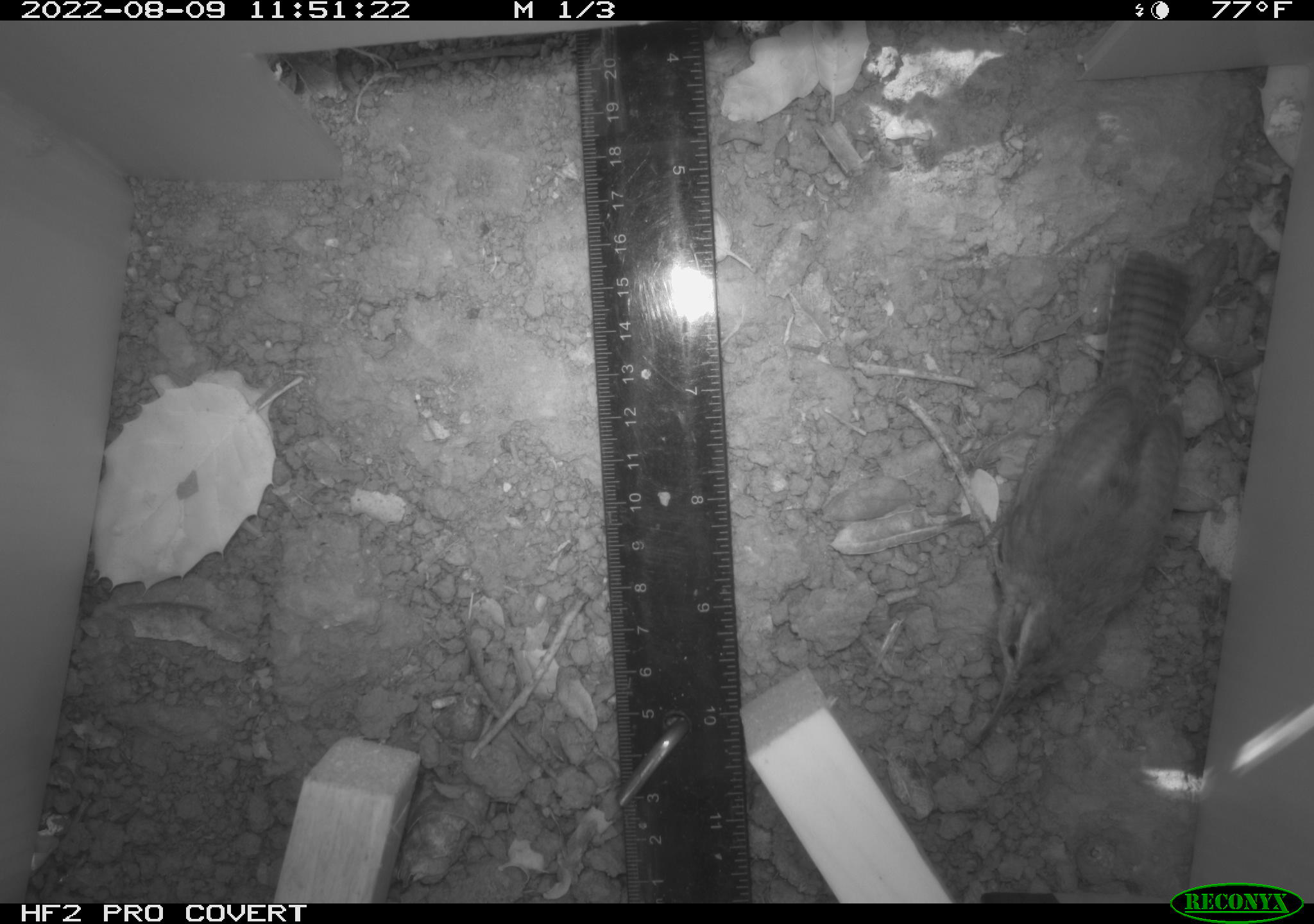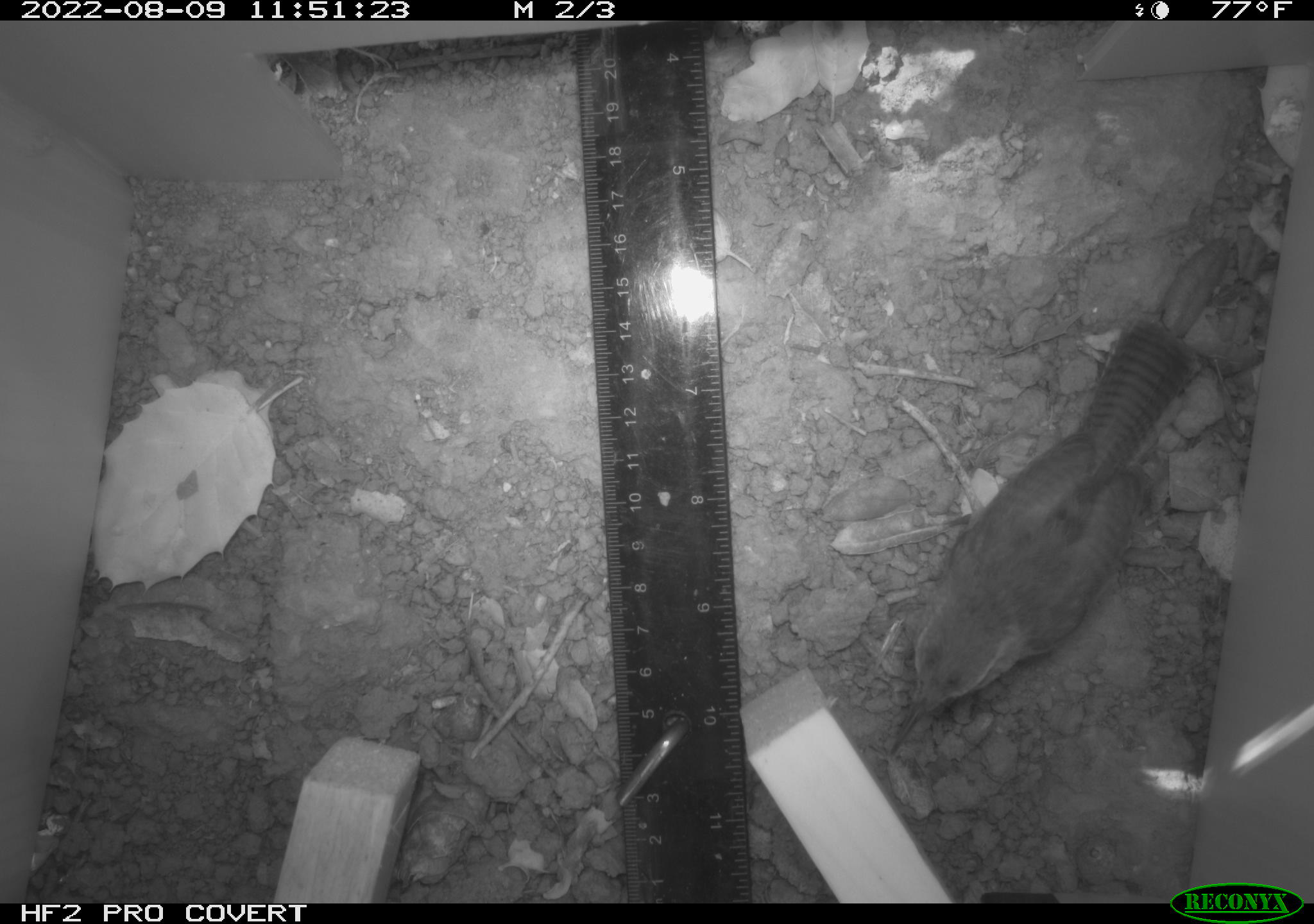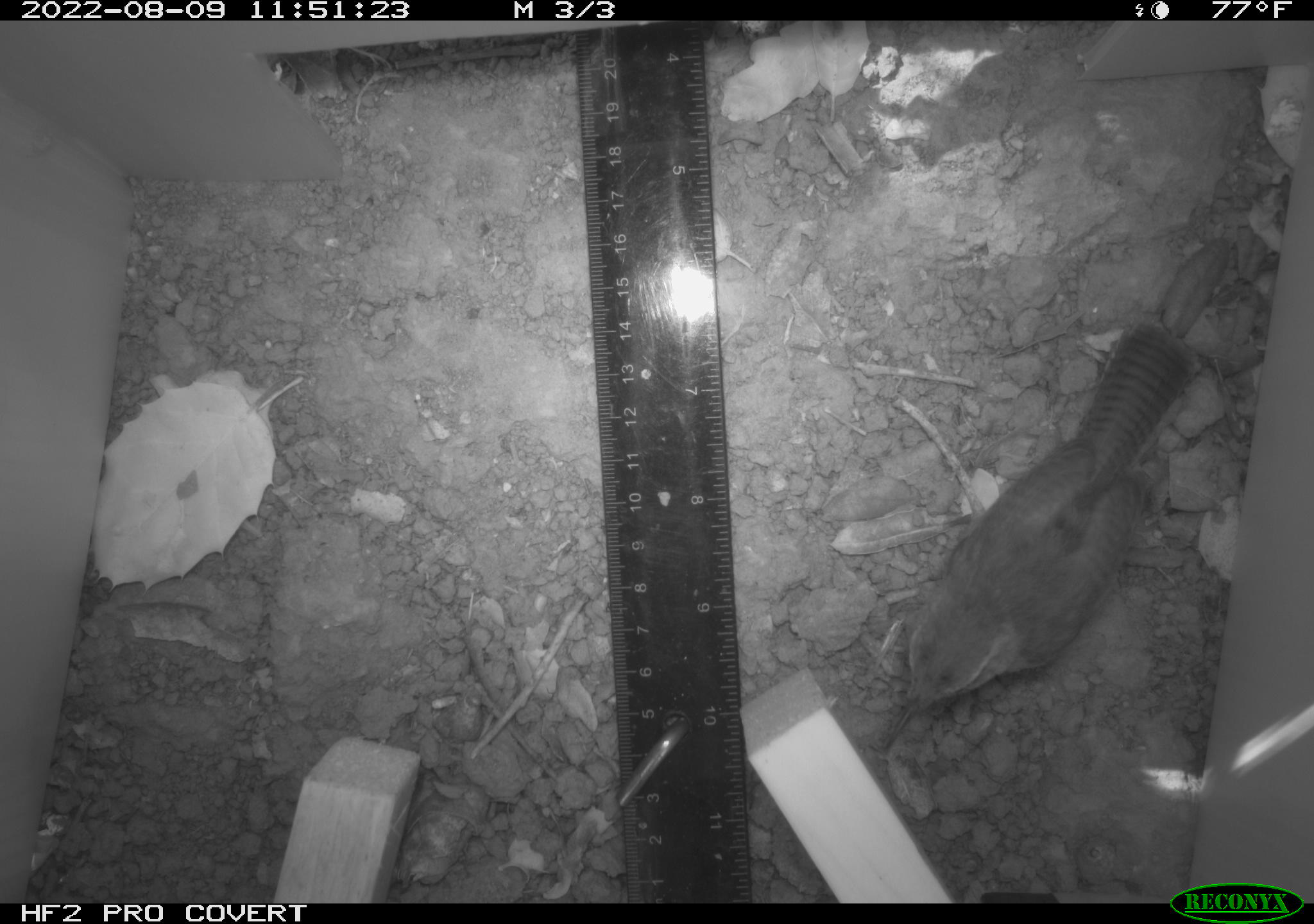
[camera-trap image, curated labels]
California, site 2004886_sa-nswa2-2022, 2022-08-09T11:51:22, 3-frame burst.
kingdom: Animalia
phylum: Chordata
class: Aves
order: Passeriformes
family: Troglodytidae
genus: Thryomanes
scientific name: Thryomanes bewickii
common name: bewick's wren